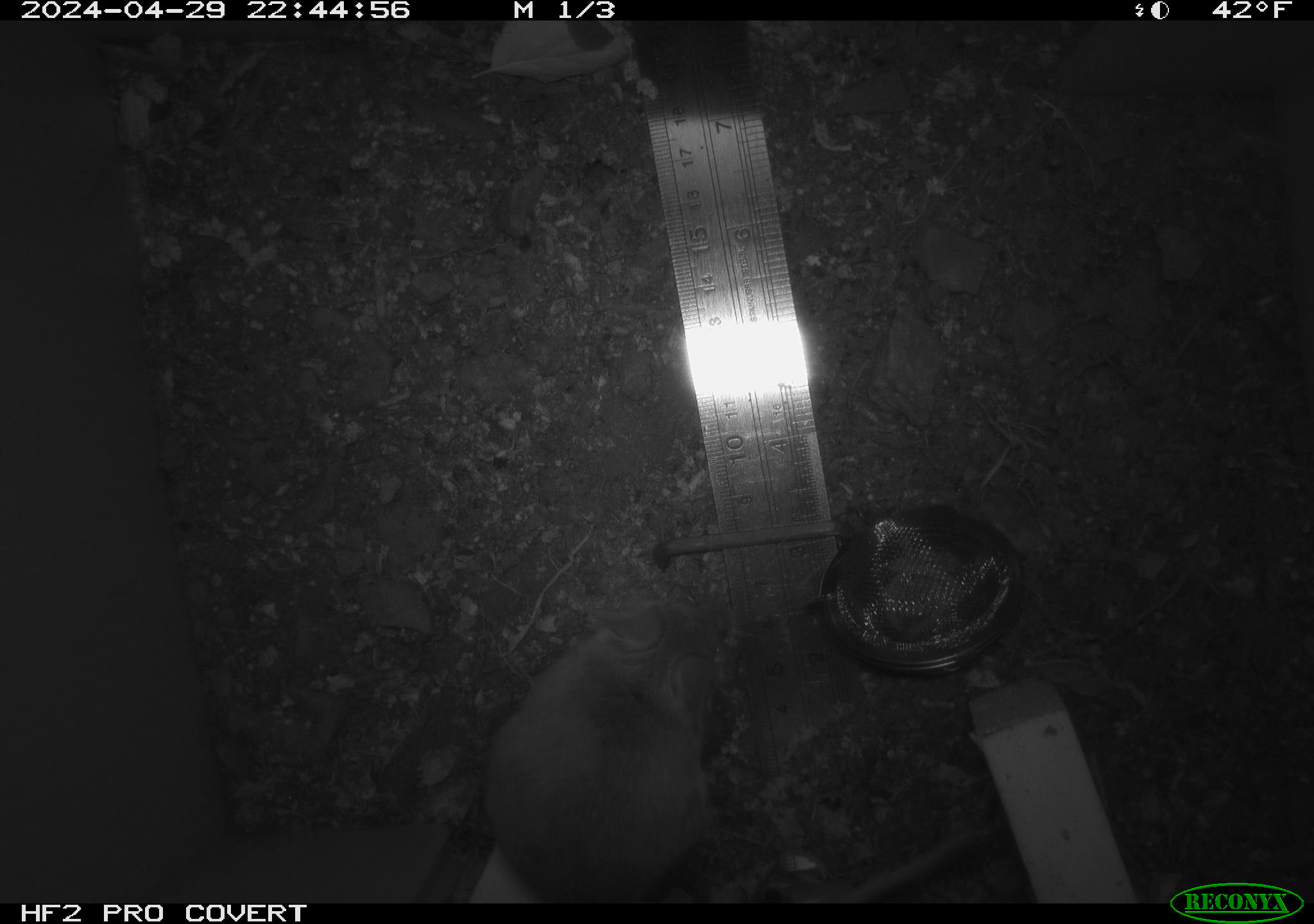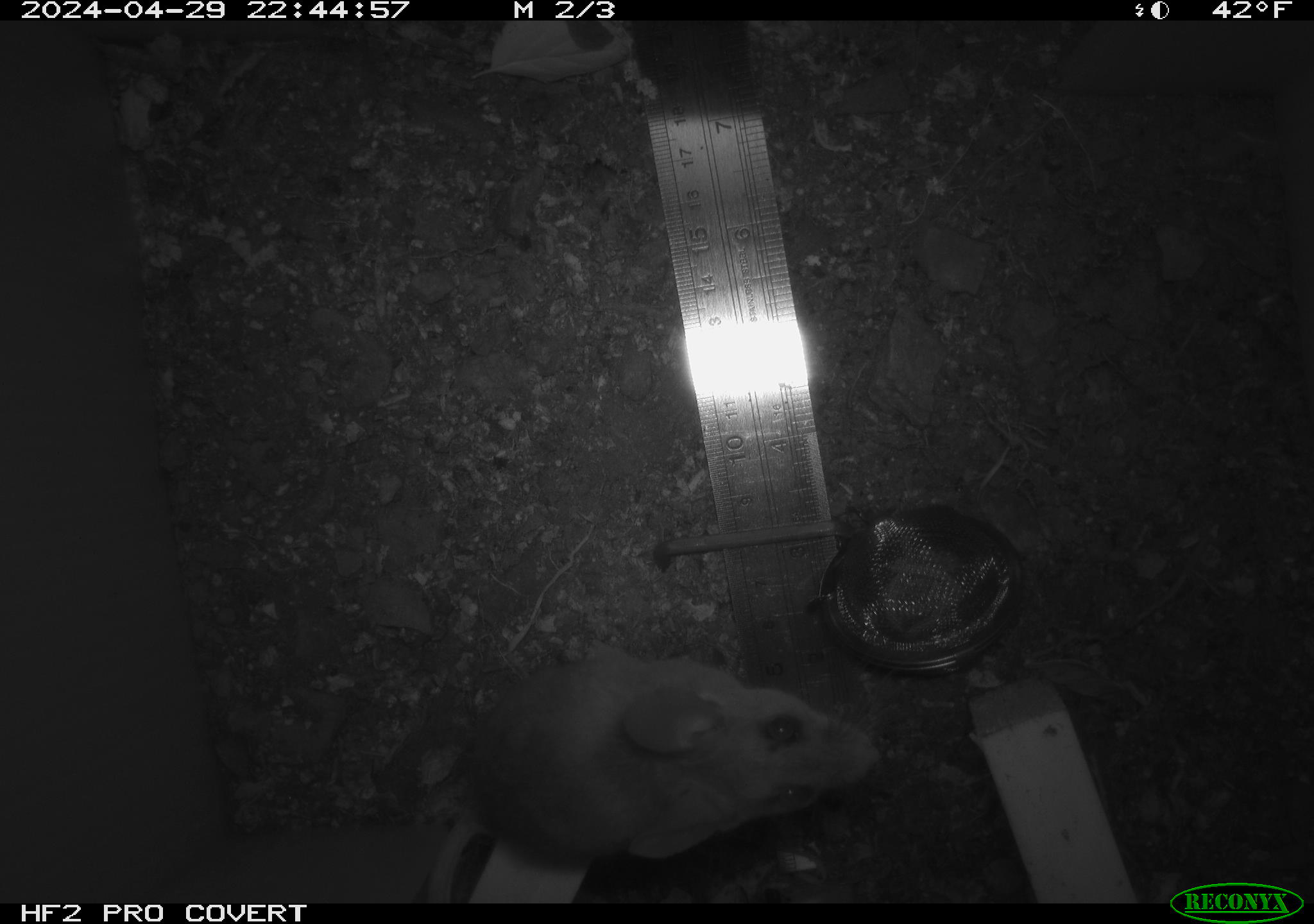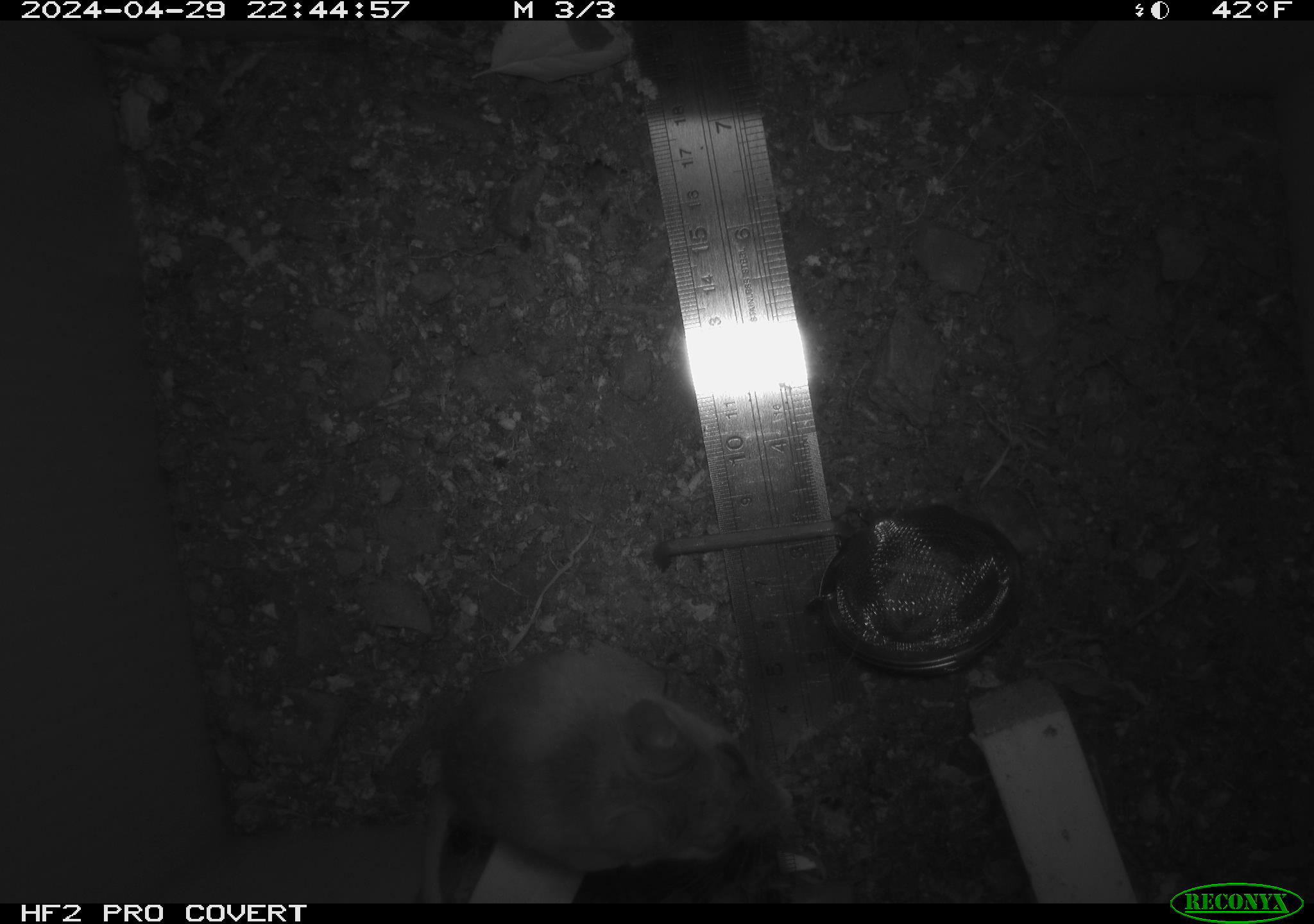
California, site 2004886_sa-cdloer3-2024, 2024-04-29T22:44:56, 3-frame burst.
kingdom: Animalia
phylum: Chordata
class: Mammalia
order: Rodentia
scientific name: Rodentia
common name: mouse species